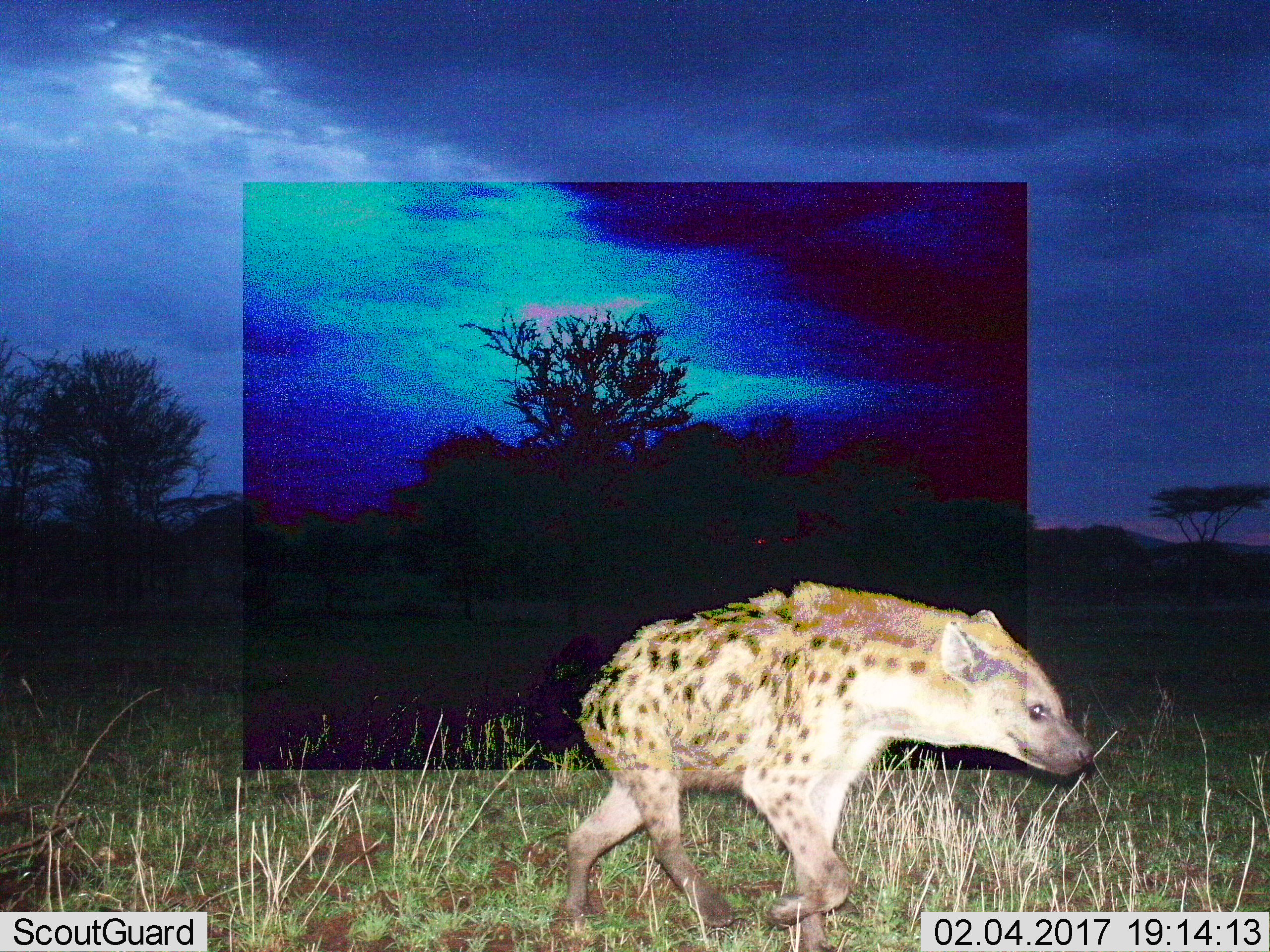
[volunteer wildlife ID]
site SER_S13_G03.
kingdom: Animalia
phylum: Chordata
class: Mammalia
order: Carnivora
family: Hyaenidae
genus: Crocuta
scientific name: Crocuta crocuta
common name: spotted hyena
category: hyenaspotted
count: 1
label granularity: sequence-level